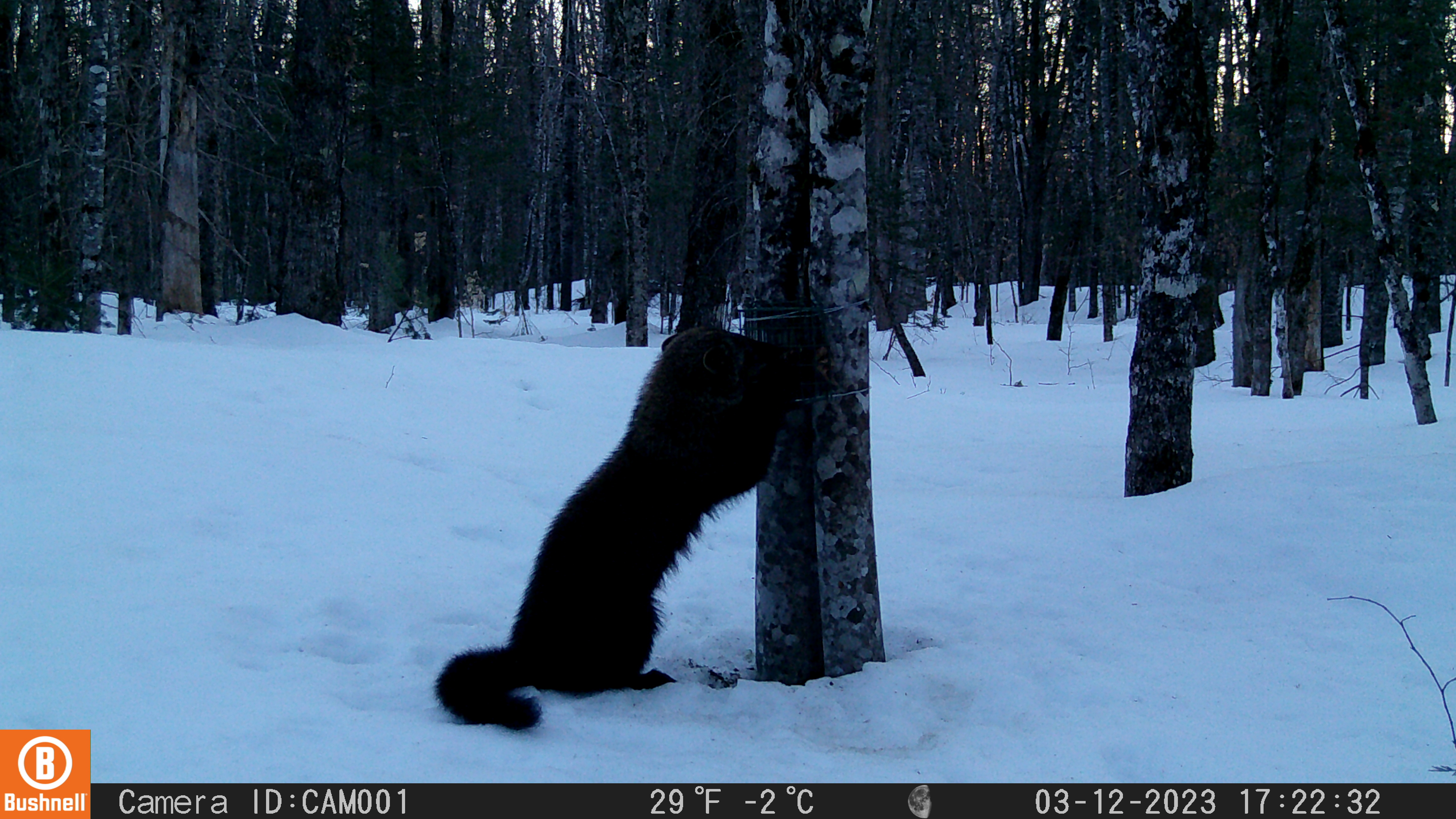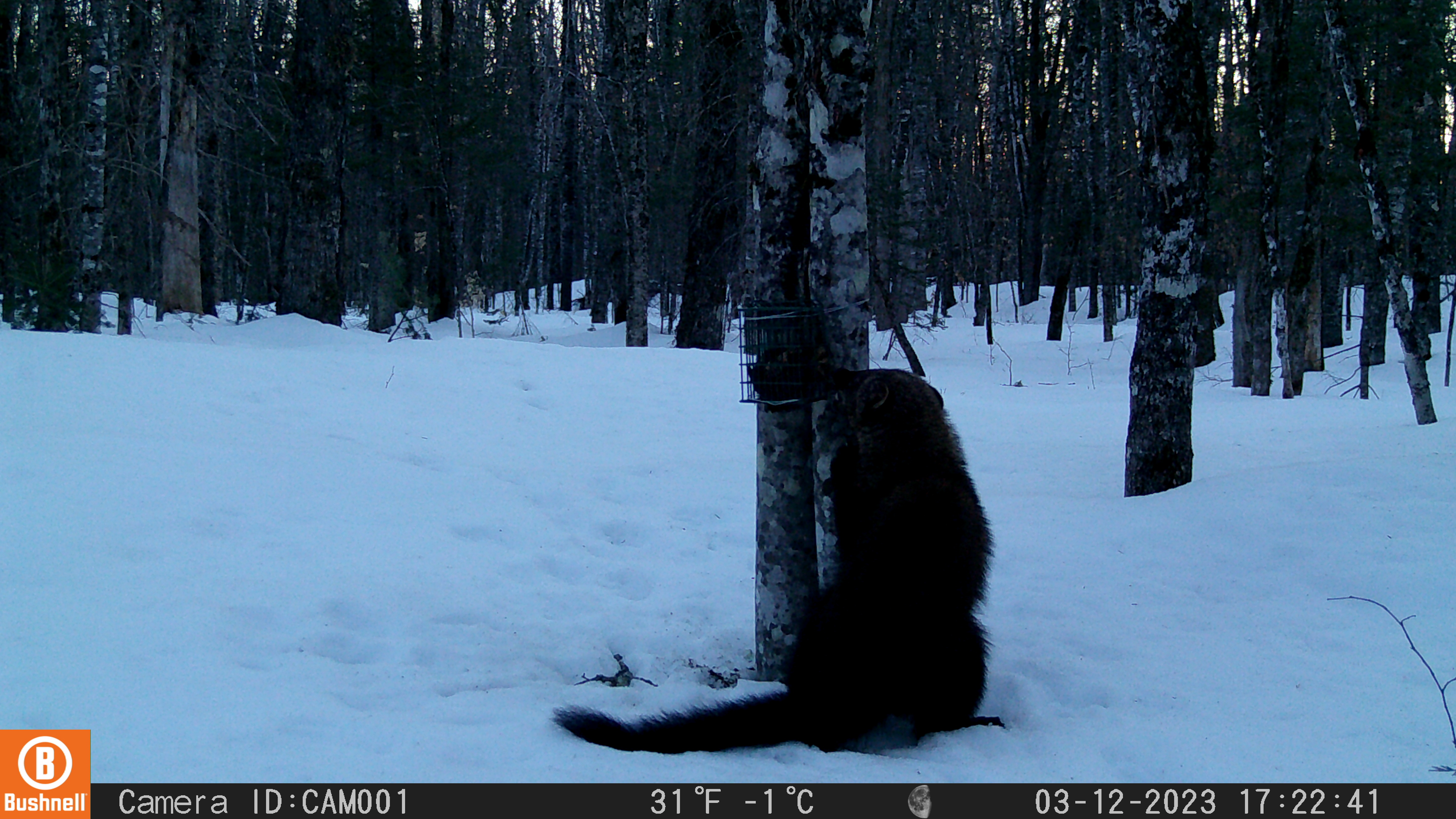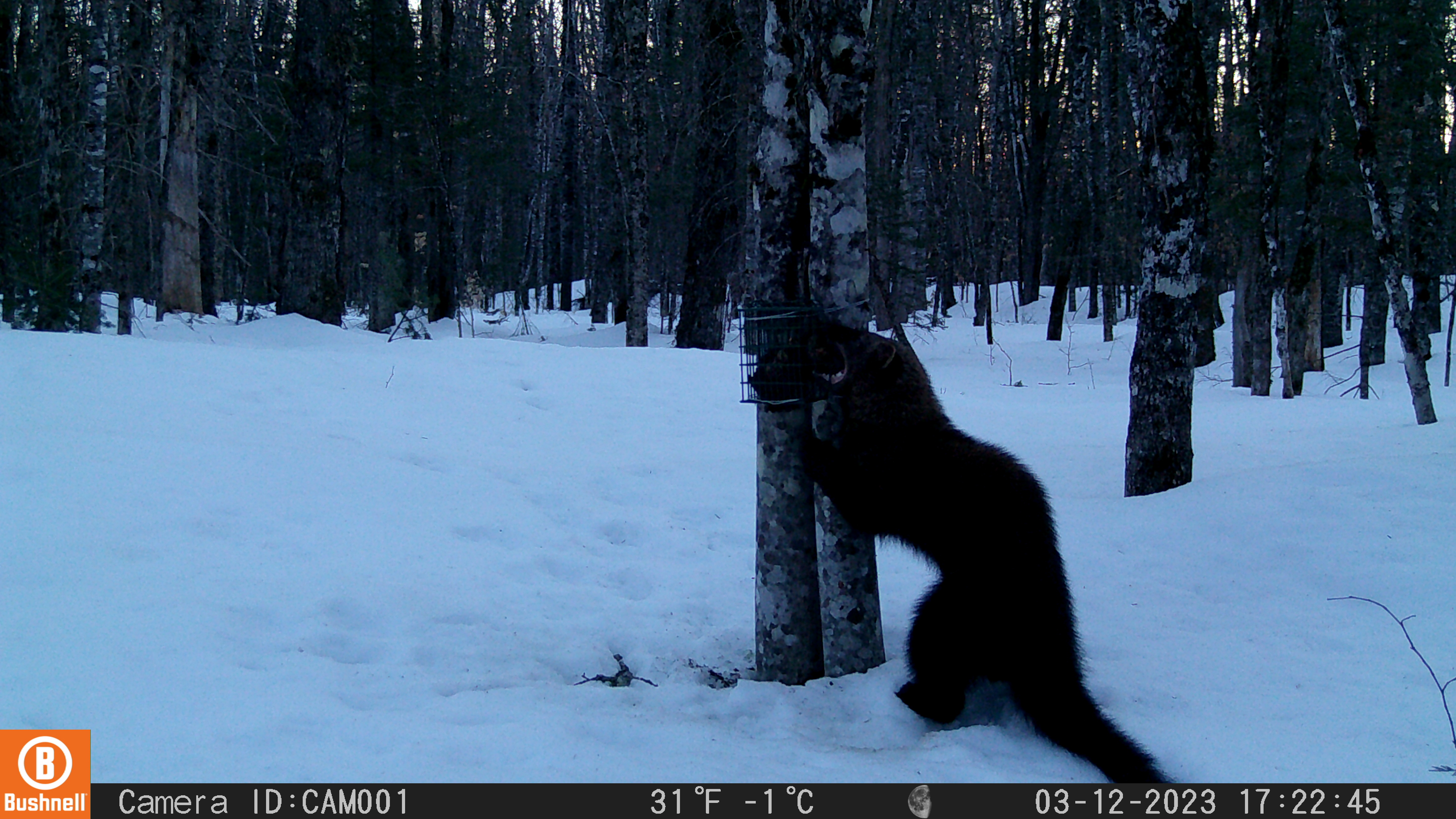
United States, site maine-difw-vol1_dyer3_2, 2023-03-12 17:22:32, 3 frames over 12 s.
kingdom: Animalia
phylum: Chordata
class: Mammalia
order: Carnivora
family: Mustelidae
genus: Pekania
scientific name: Pekania pennanti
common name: fisher